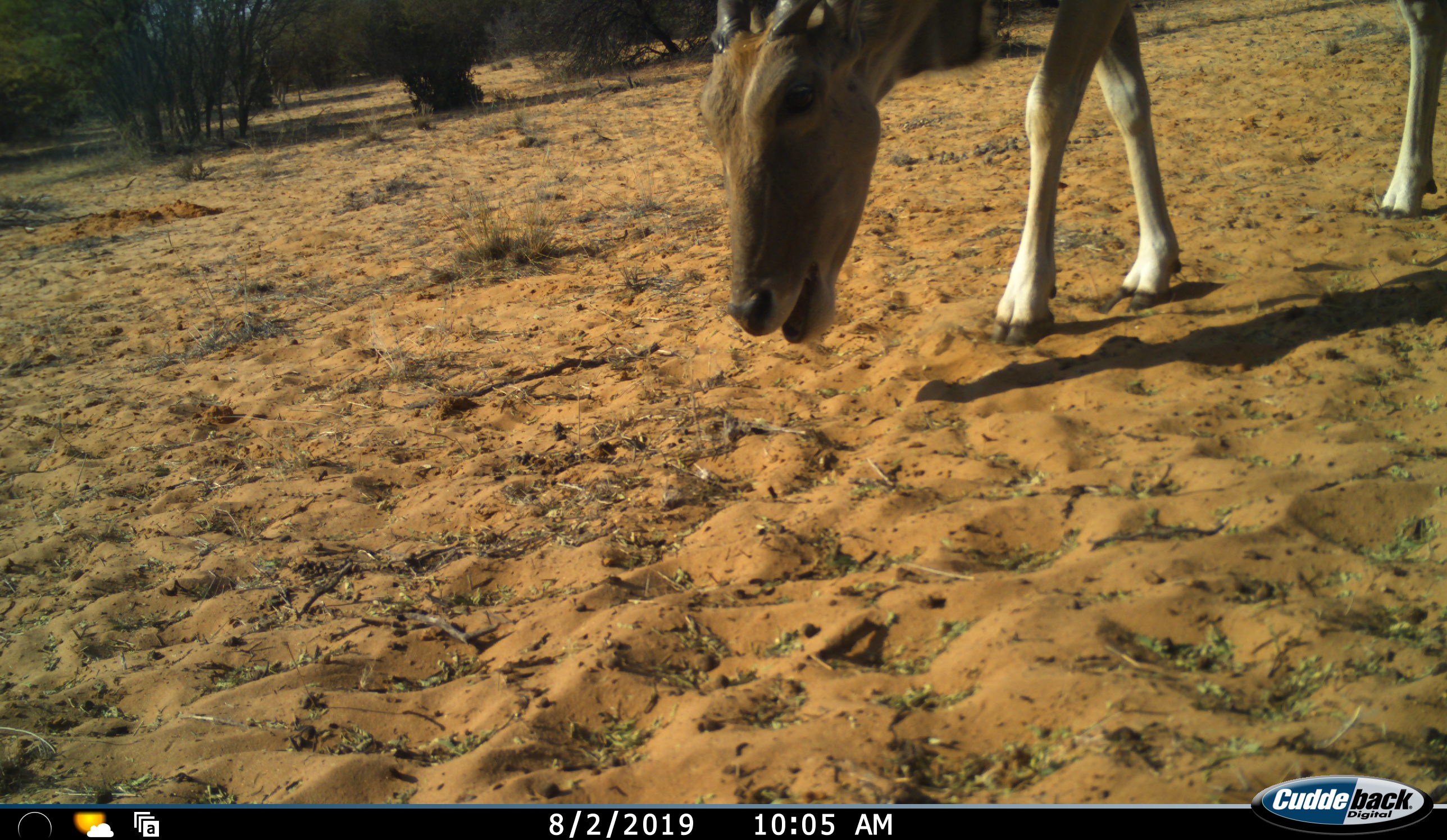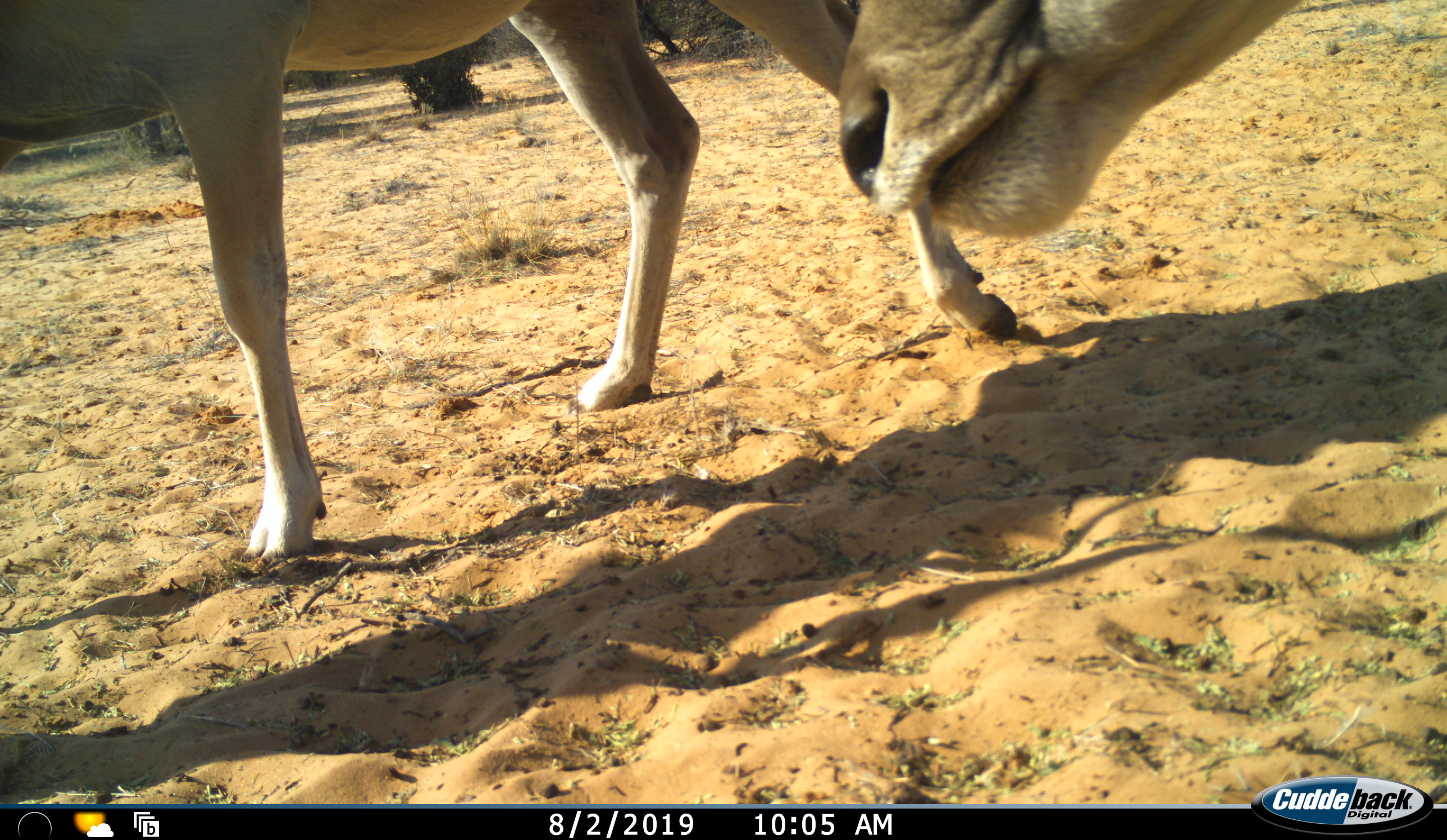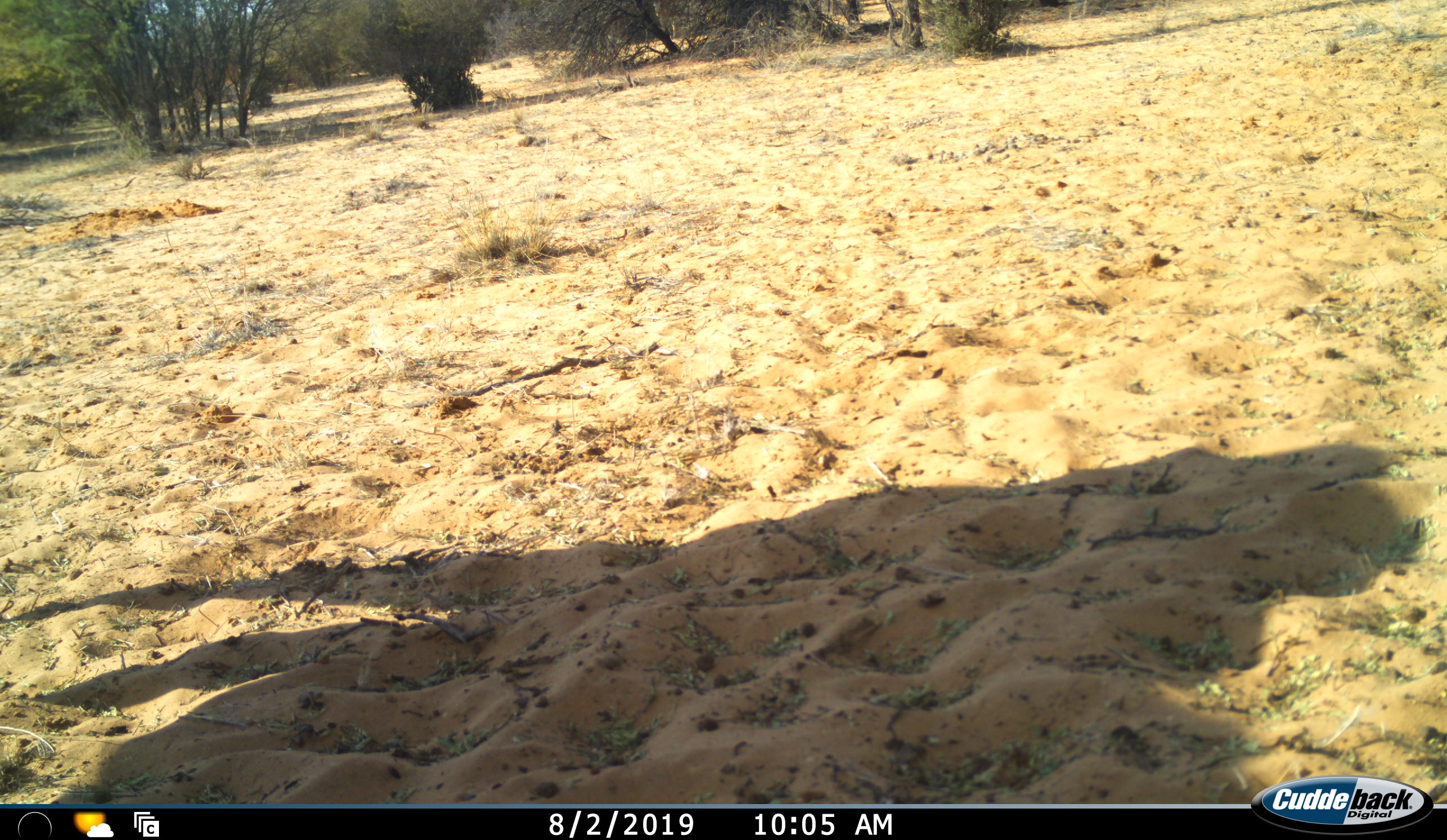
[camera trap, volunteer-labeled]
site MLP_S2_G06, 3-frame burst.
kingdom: Animalia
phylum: Chordata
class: Mammalia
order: Artiodactyla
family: Bovidae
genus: Tragelaphus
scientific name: Tragelaphus oryx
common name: eland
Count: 2.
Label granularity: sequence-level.